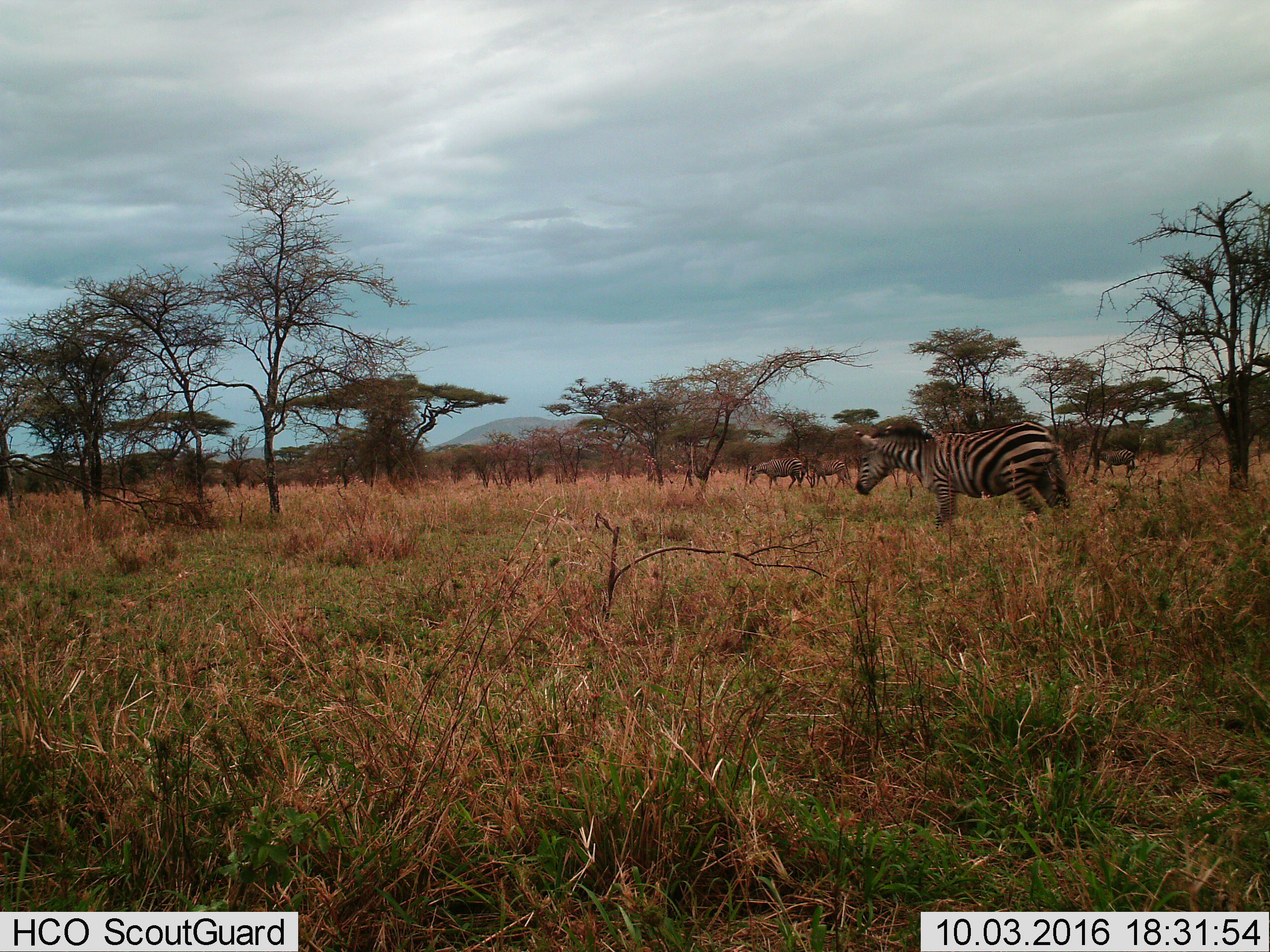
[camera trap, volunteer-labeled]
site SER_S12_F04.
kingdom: Animalia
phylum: Chordata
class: Mammalia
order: Perissodactyla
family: Equidae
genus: Equus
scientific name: Equus quagga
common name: plains zebra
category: zebraplains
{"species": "zebraplains (plains zebra) (Equus quagga)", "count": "4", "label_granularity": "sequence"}